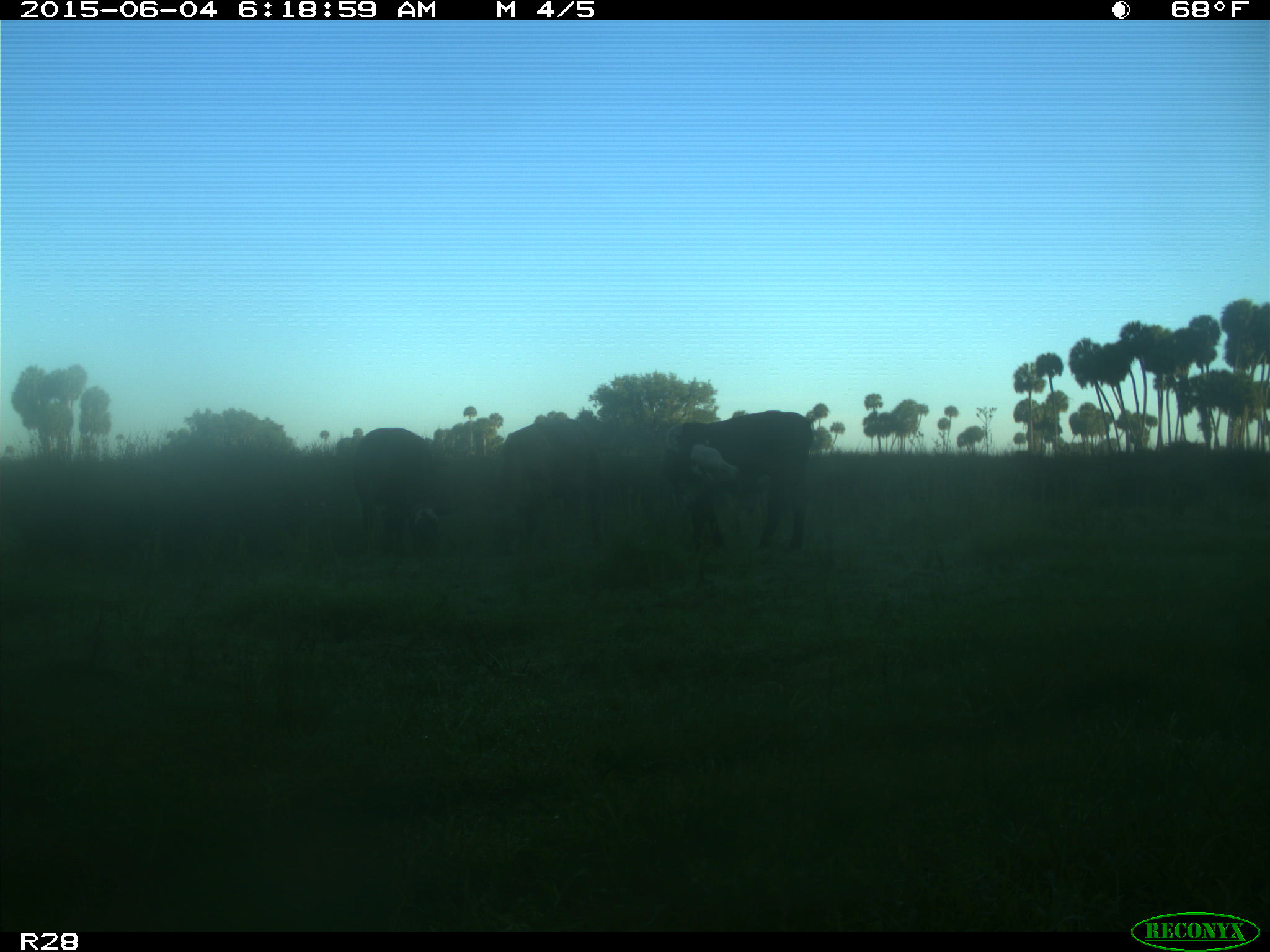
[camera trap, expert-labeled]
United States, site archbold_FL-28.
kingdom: Animalia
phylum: Chordata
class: Mammalia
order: Artiodactyla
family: Bovidae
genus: Bos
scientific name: Bos taurus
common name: domestic cow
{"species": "Bos taurus (domestic cow)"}